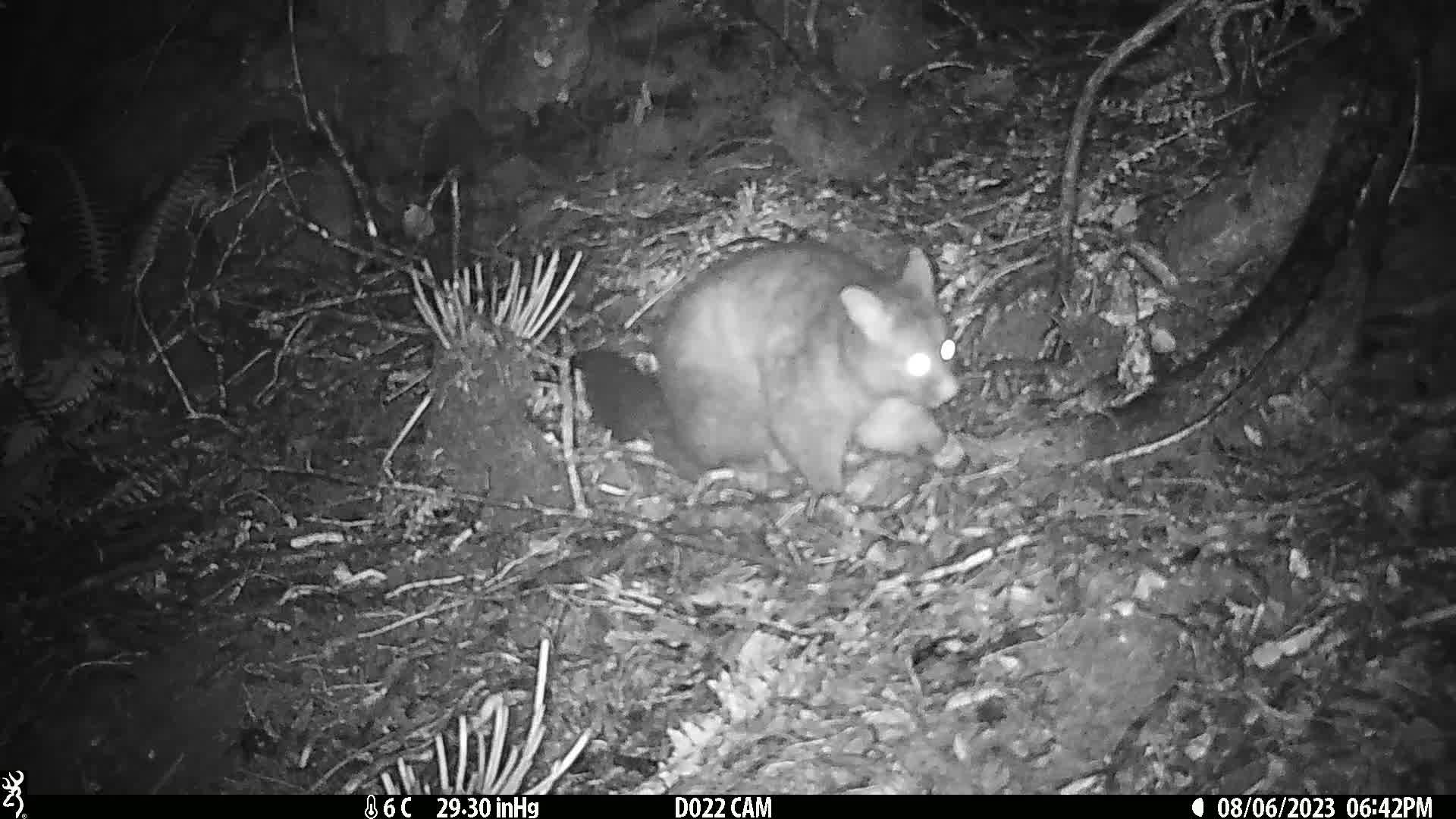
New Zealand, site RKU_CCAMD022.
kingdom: Animalia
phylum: Chordata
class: Mammalia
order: Diprotodontia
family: Phalangeridae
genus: Trichosurus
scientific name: Trichosurus vulpecula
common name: common brushtail possum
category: possum